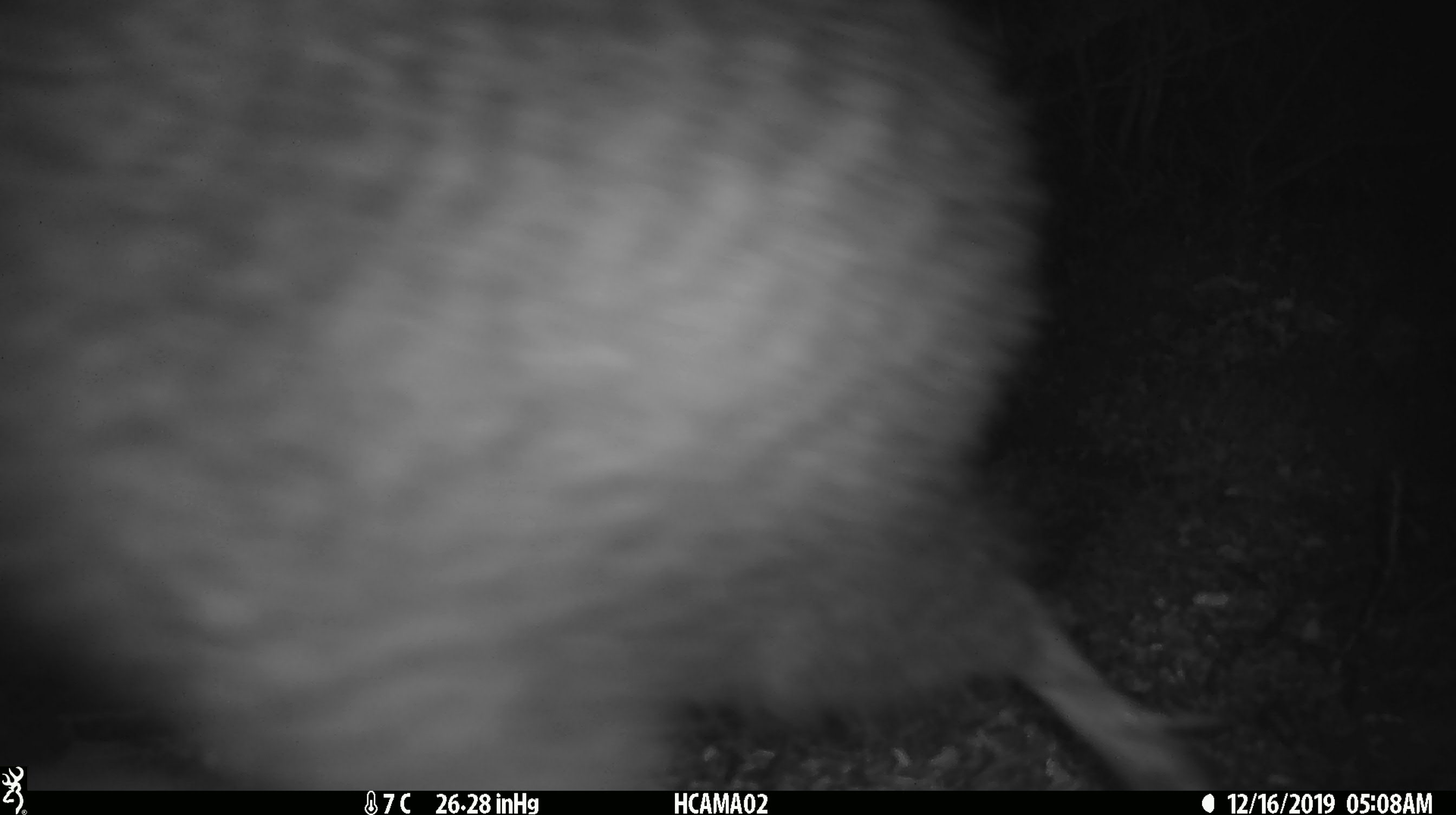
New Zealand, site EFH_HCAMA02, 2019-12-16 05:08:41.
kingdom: Animalia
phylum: Chordata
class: Aves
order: Apterygiformes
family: Apterygidae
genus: Apteryx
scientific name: Apteryx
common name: kiwi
Kiwi (Apteryx).